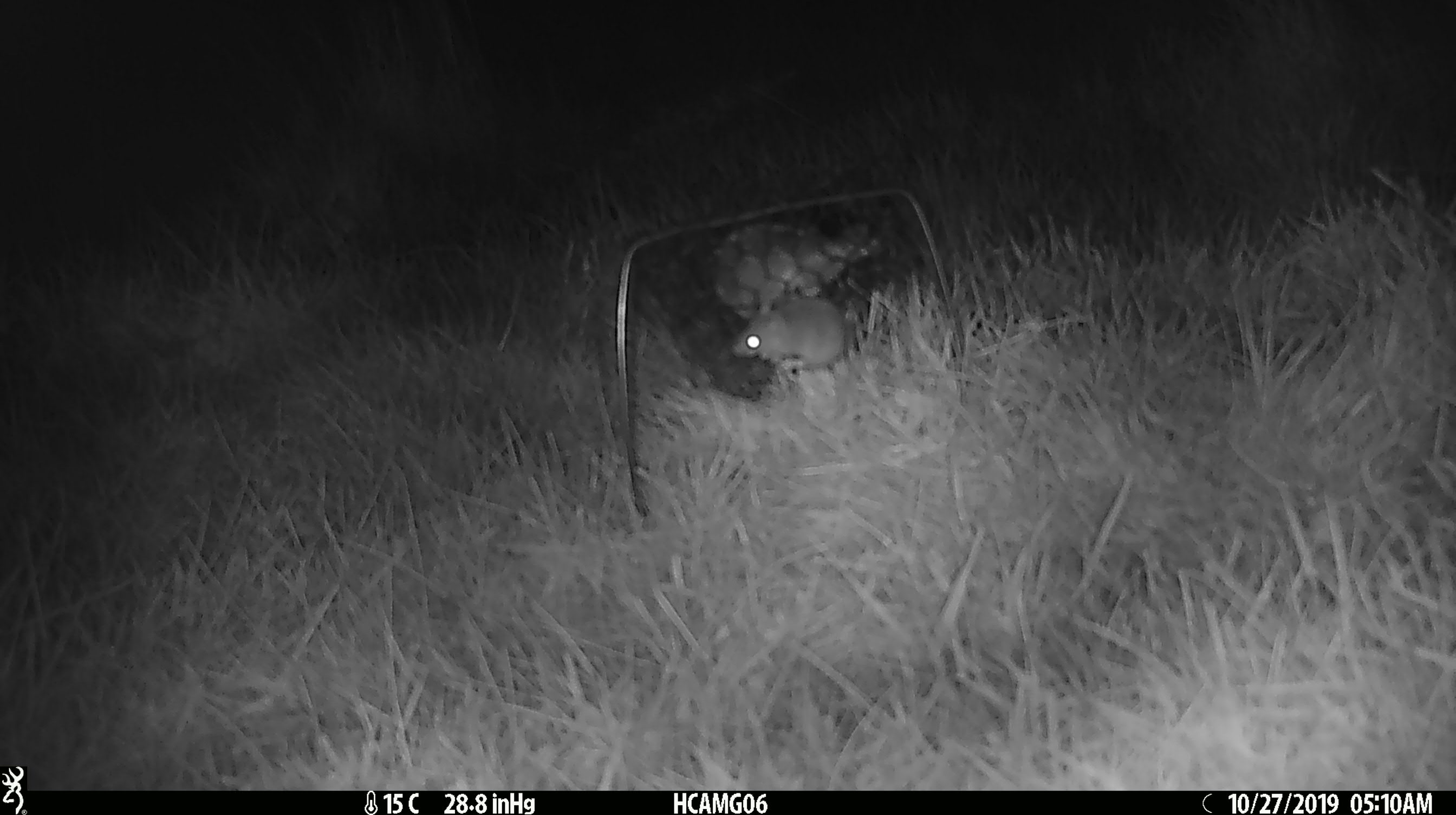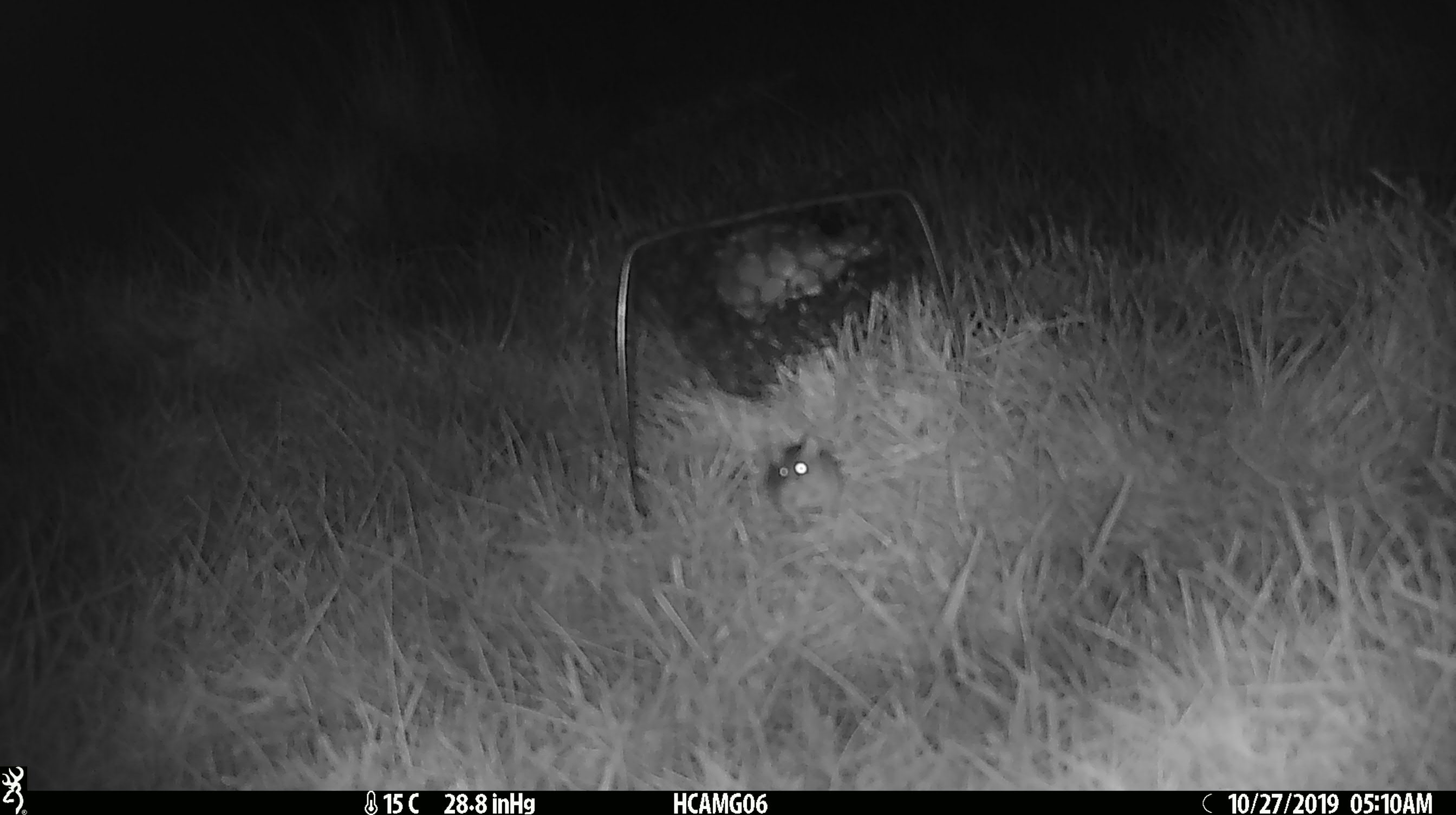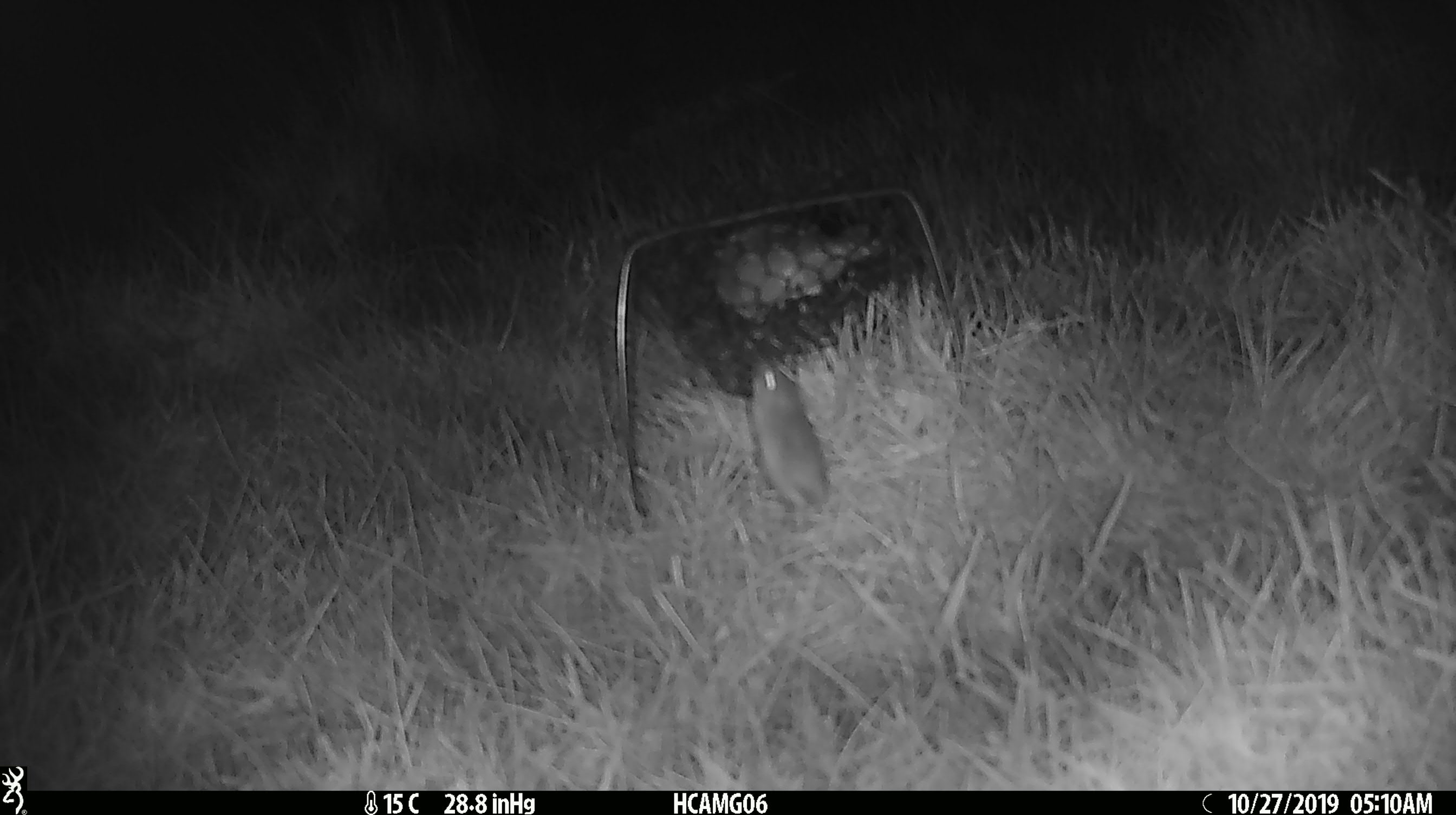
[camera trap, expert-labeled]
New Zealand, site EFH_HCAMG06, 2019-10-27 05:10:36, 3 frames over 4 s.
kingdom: Animalia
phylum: Chordata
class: Mammalia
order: Rodentia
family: Muridae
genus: Mus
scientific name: Mus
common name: mouse